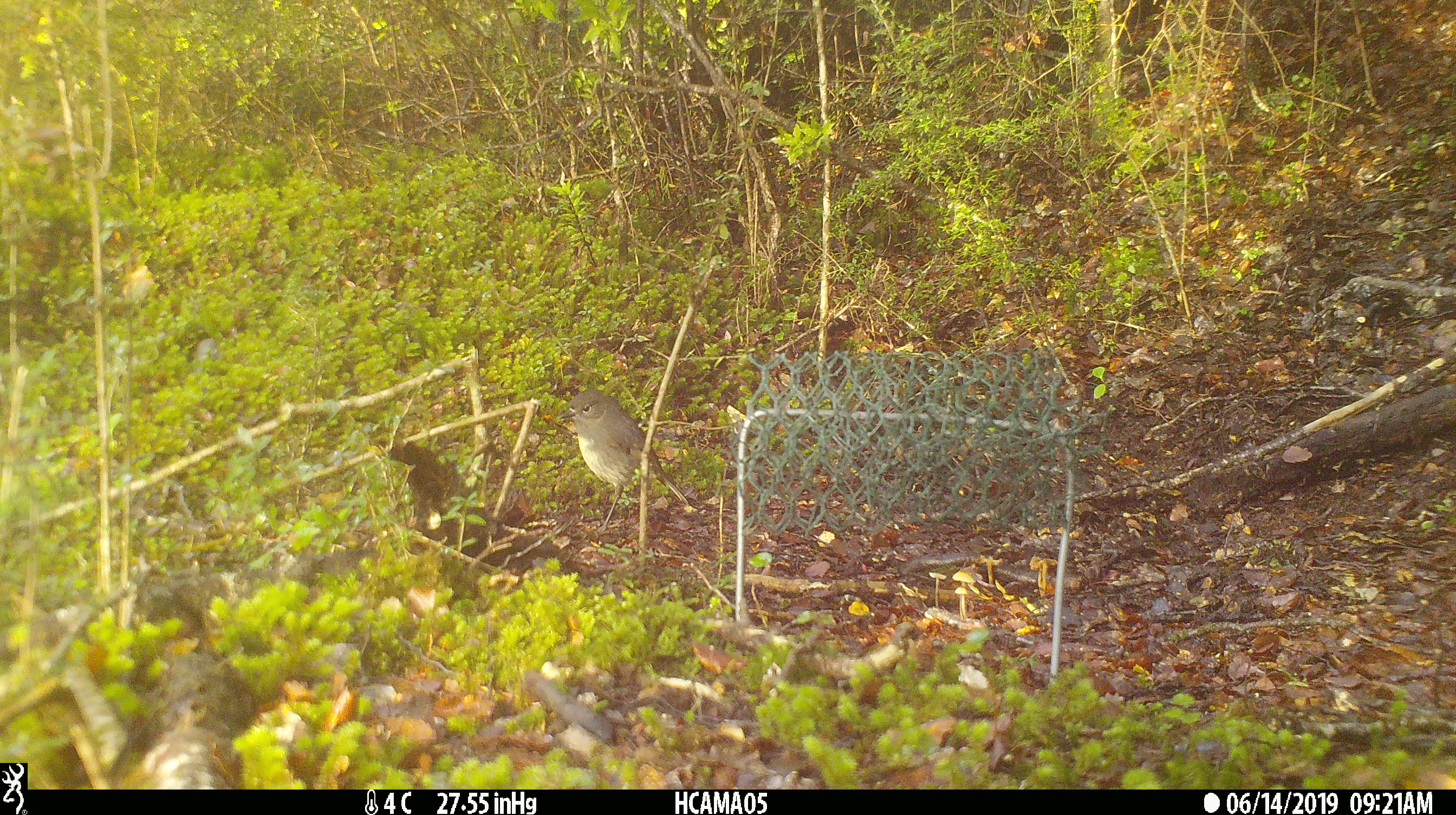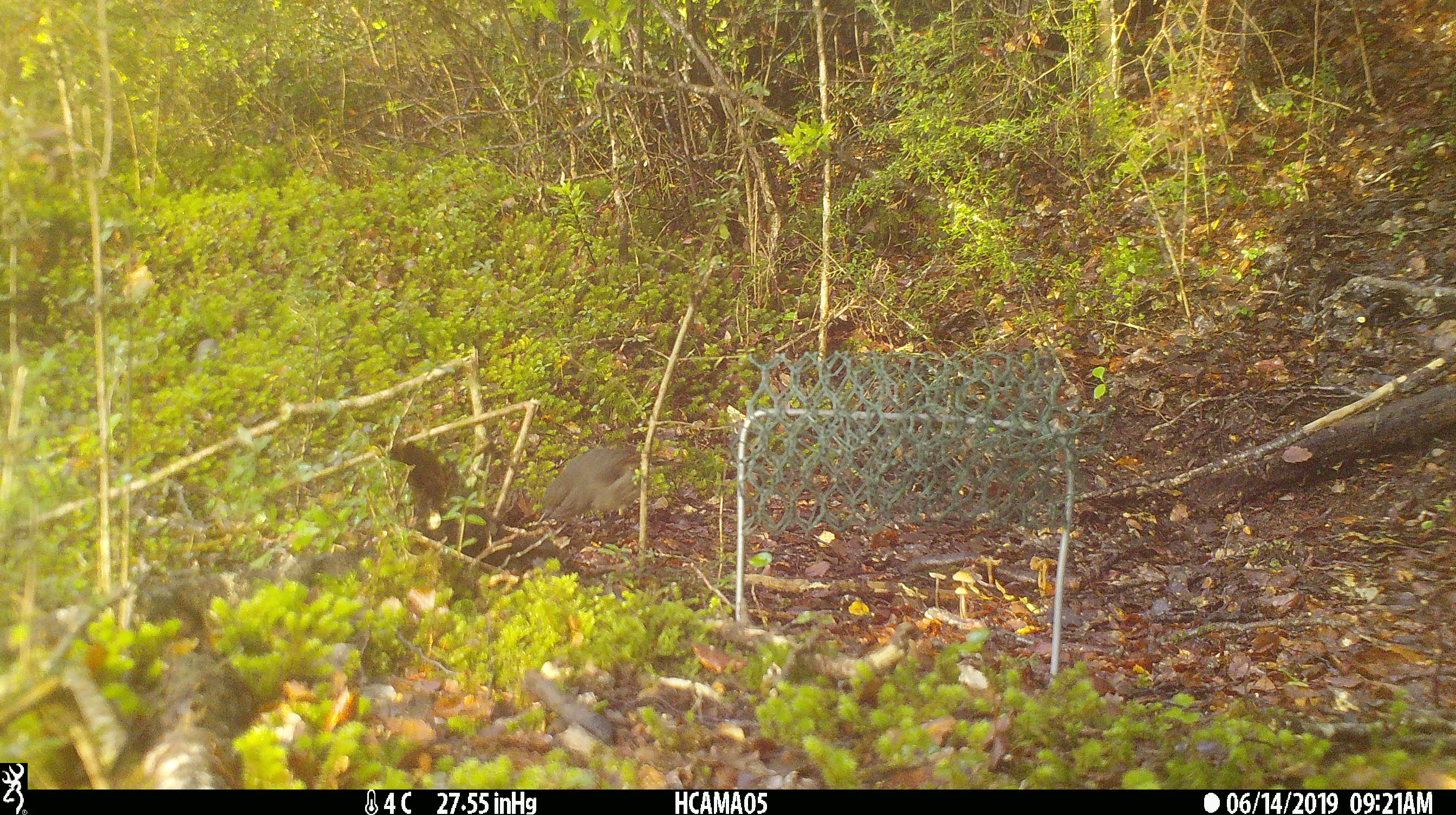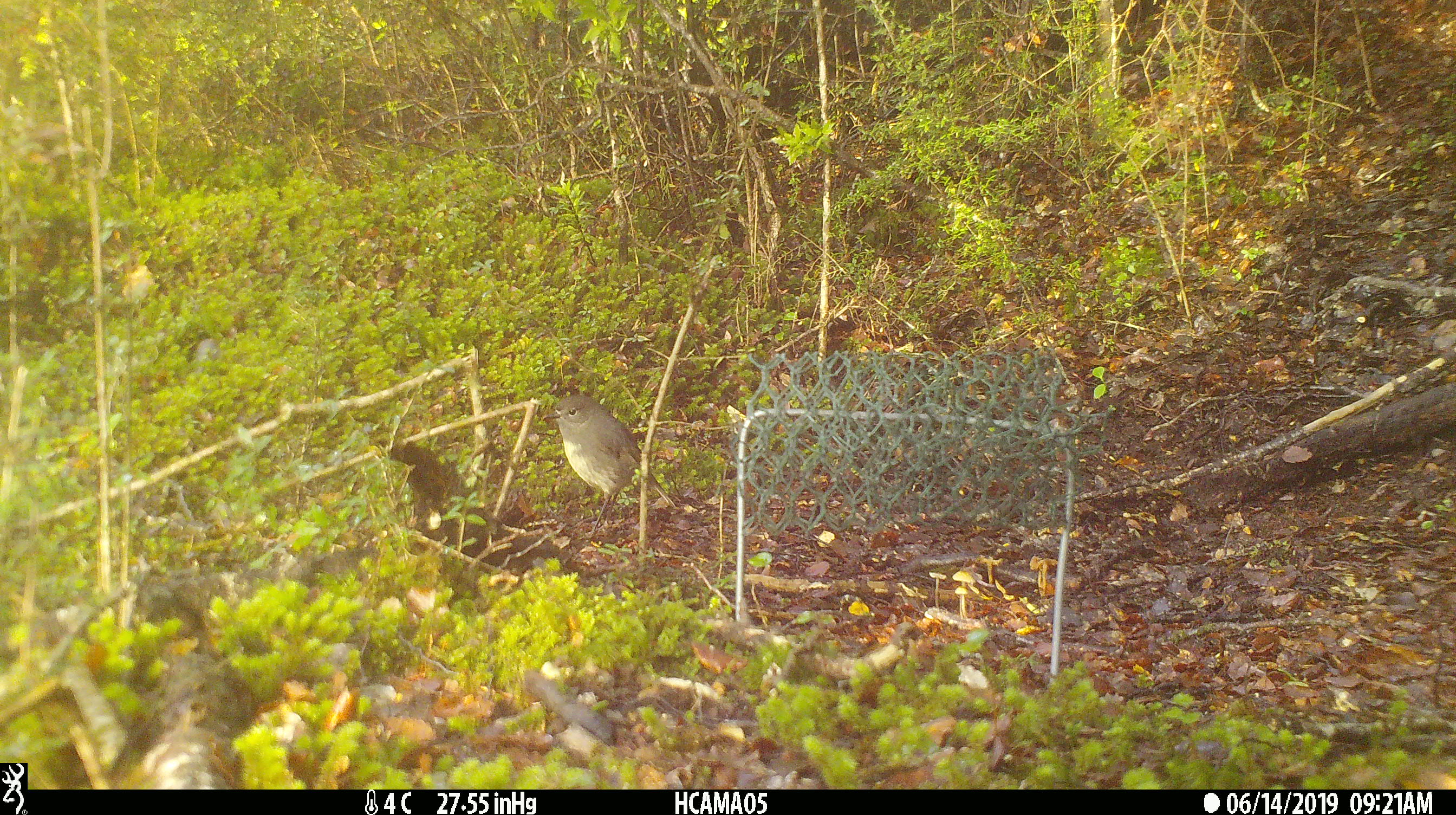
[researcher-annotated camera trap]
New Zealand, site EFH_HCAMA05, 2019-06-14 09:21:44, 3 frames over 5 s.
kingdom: Animalia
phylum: Chordata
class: Aves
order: Passeriformes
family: Petroicidae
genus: Petroica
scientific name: Petroica australis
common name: new zealand robin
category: robin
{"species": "robin (new zealand robin) (Petroica australis)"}